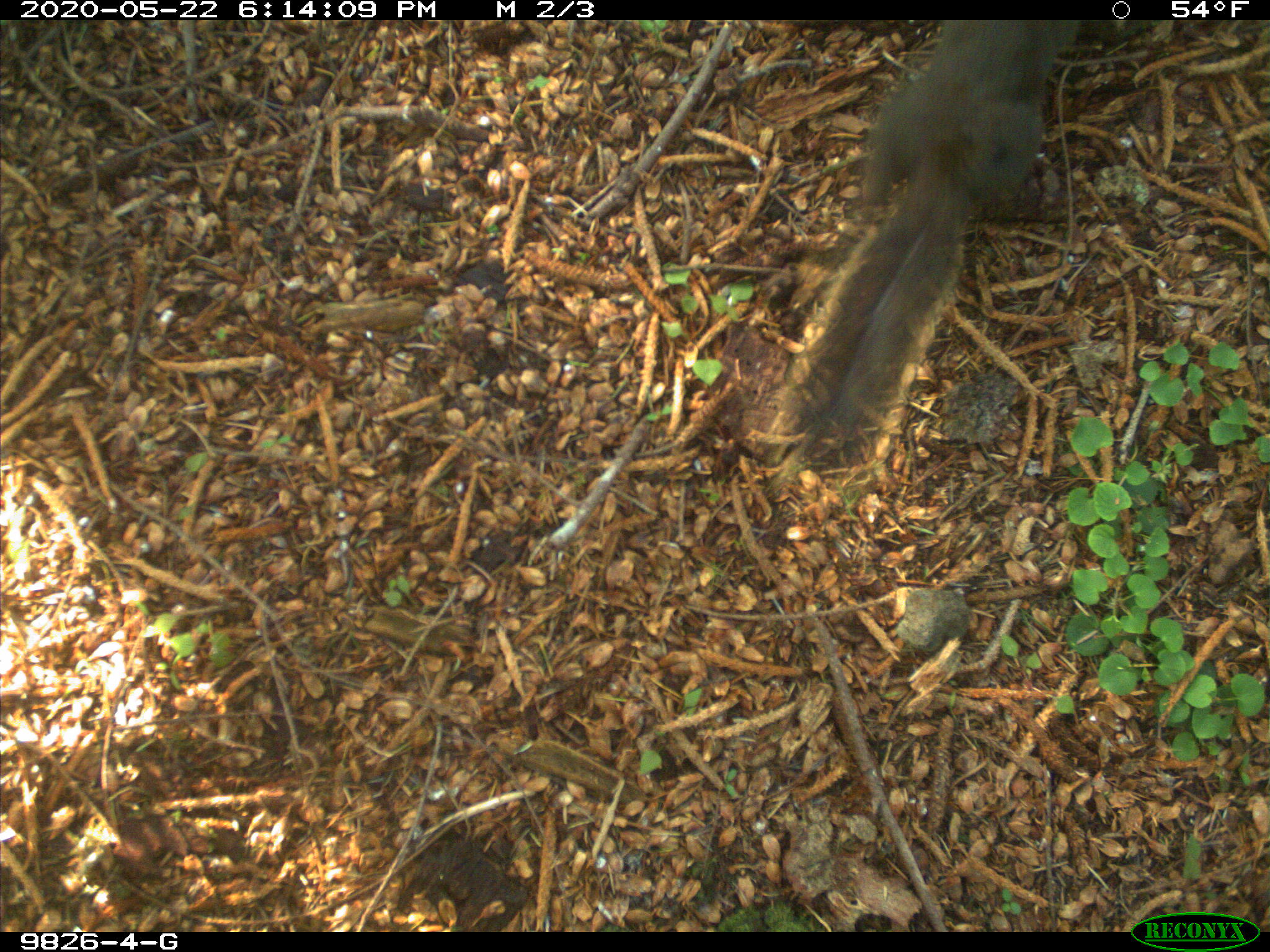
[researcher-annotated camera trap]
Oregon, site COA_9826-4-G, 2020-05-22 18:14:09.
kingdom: Animalia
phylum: Chordata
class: Mammalia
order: Rodentia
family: Sciuridae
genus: Tamiasciurus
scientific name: Tamiasciurus douglasii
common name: douglas squirrel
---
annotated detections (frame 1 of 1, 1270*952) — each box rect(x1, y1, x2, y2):
douglas squirrel: rect(771, 22, 1079, 474)